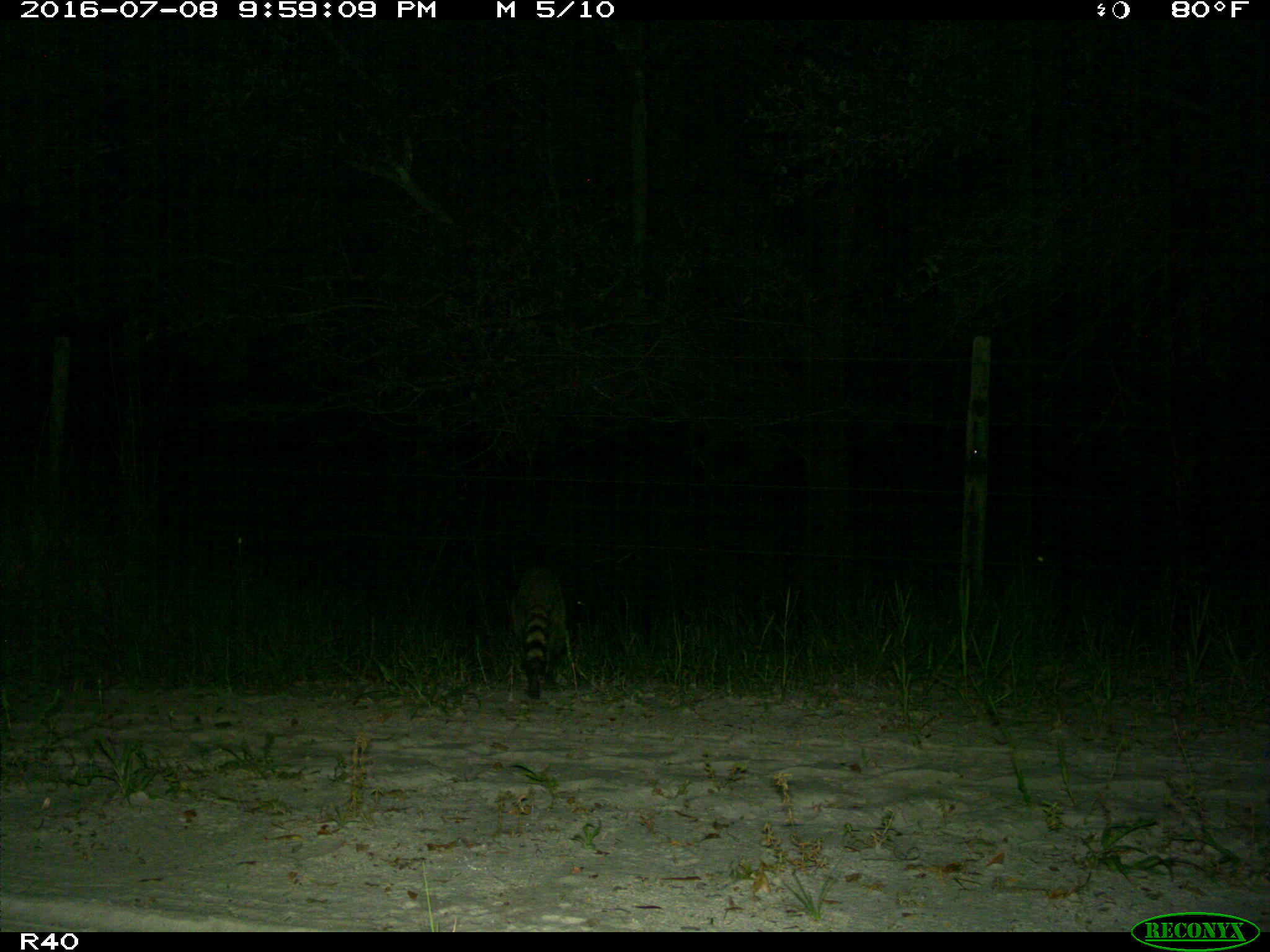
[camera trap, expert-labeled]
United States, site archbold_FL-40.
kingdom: Animalia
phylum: Chordata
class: Mammalia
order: Carnivora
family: Procyonidae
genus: Procyon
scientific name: Procyon lotor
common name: common raccoon